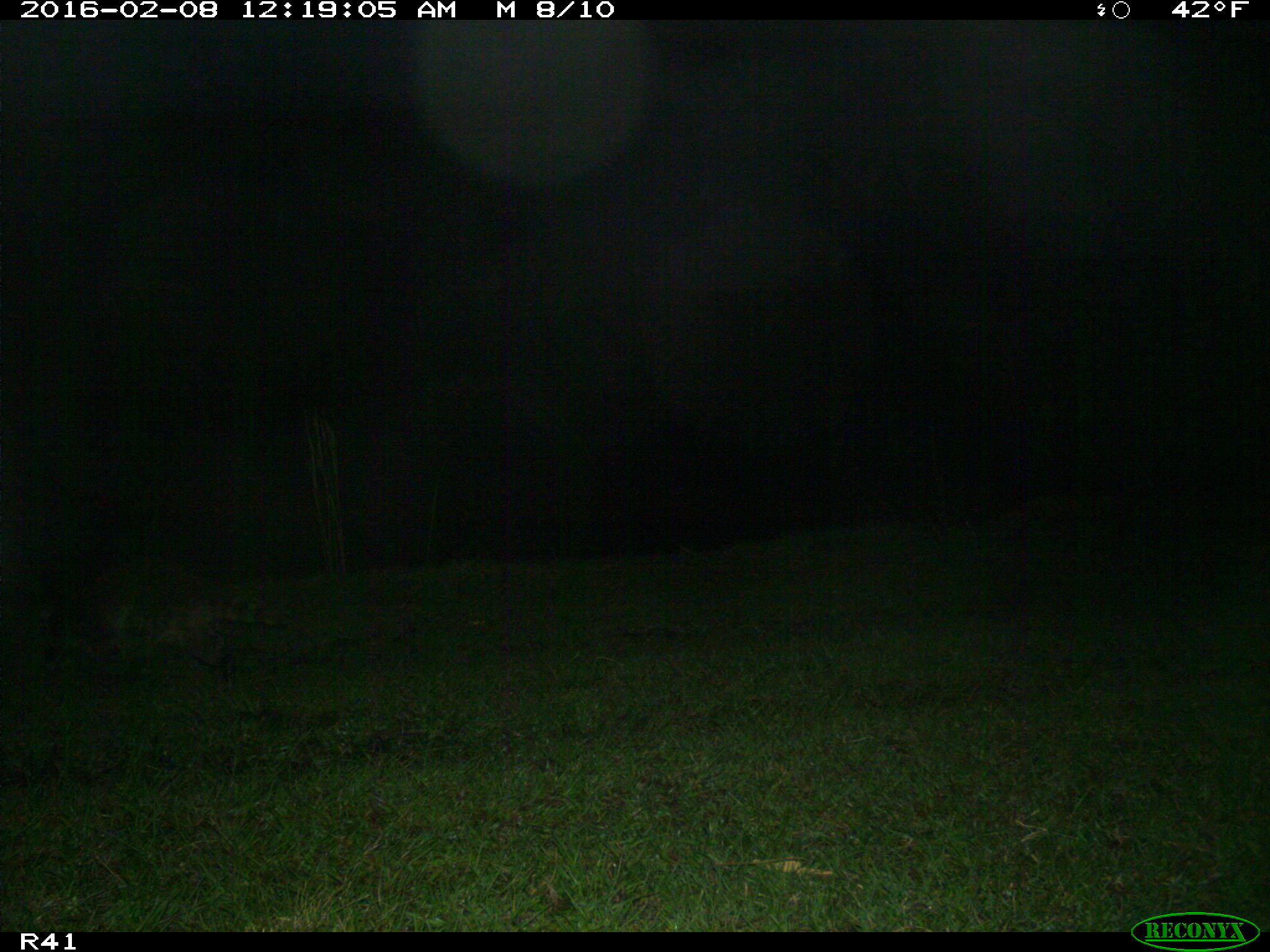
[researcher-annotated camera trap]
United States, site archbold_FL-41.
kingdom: Animalia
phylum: Chordata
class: Mammalia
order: Carnivora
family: Procyonidae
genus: Procyon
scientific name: Procyon lotor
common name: common raccoon